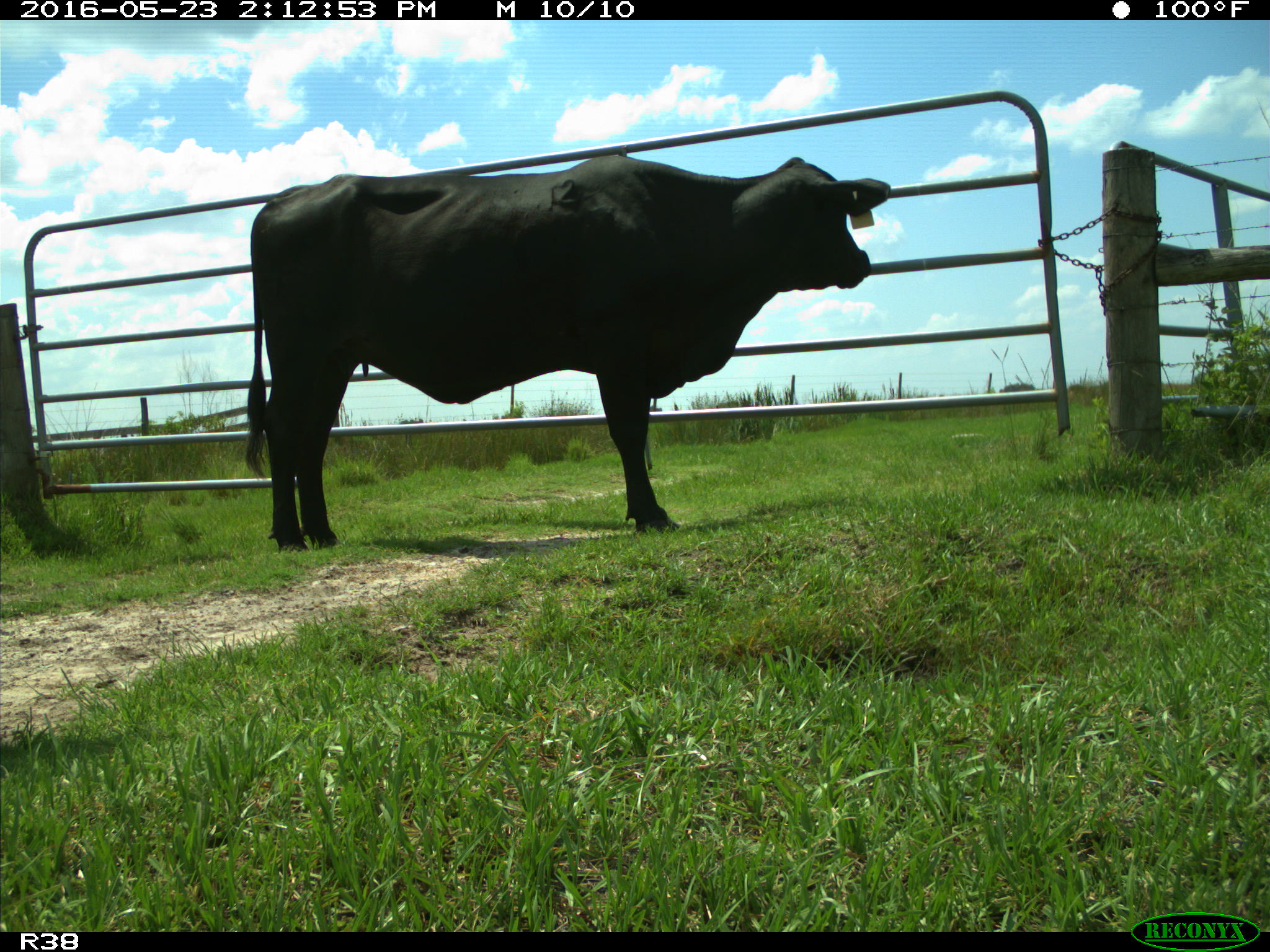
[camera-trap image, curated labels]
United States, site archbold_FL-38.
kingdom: Animalia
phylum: Chordata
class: Mammalia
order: Artiodactyla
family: Bovidae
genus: Bos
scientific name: Bos taurus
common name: domestic cow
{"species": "Bos taurus (domestic cow)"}